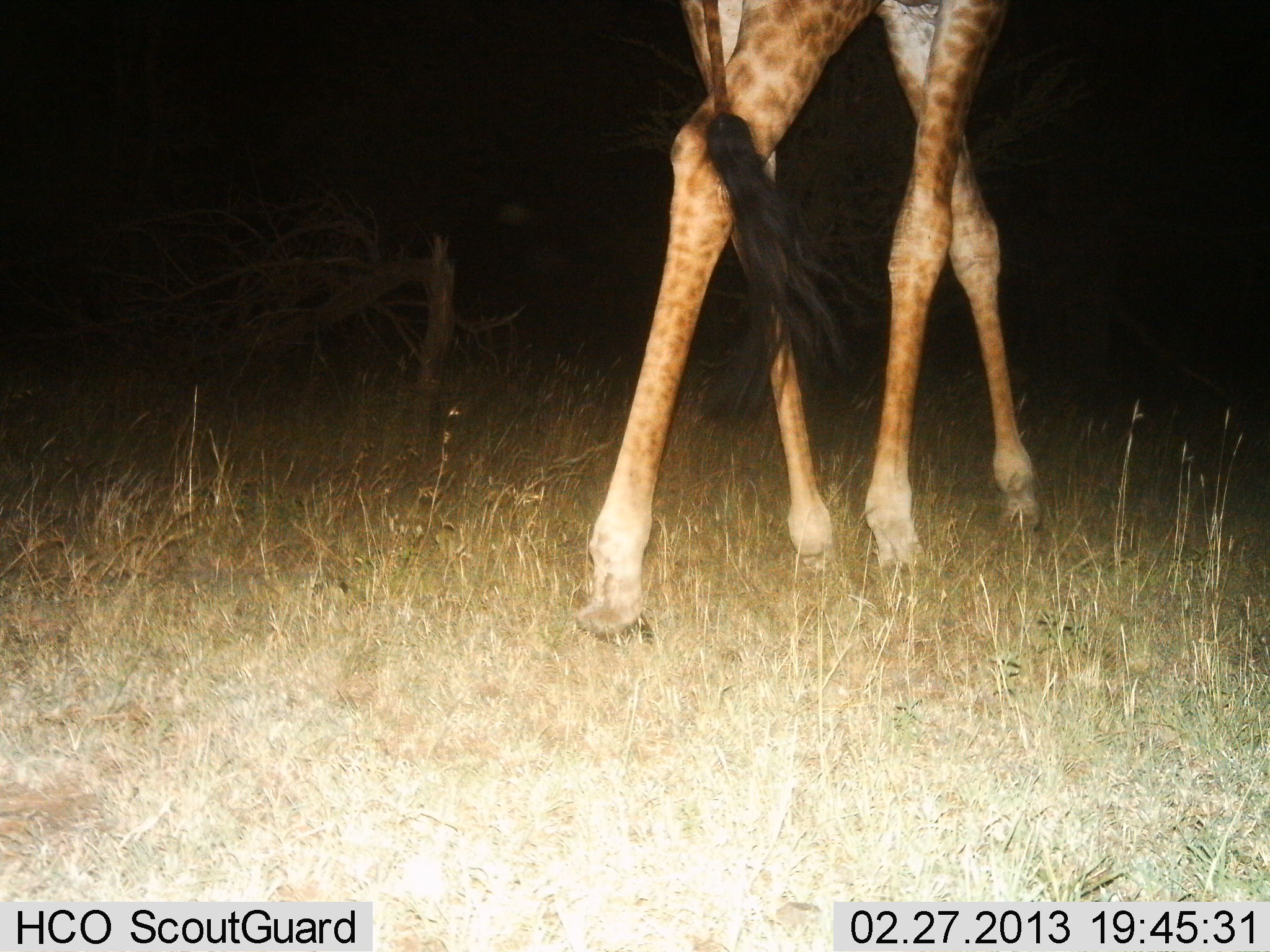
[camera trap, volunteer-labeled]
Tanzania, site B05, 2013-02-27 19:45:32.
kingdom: Animalia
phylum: Chordata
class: Mammalia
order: Artiodactyla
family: Giraffidae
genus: Giraffa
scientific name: Giraffa camelopardalis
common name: giraffe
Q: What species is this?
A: Giraffe (Giraffa camelopardalis).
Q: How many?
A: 1.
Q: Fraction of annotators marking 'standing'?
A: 20%.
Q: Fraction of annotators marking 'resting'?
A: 0%.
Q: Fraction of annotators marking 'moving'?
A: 85%.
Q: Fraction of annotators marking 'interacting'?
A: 0%.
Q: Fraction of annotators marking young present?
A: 0%.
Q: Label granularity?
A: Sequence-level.